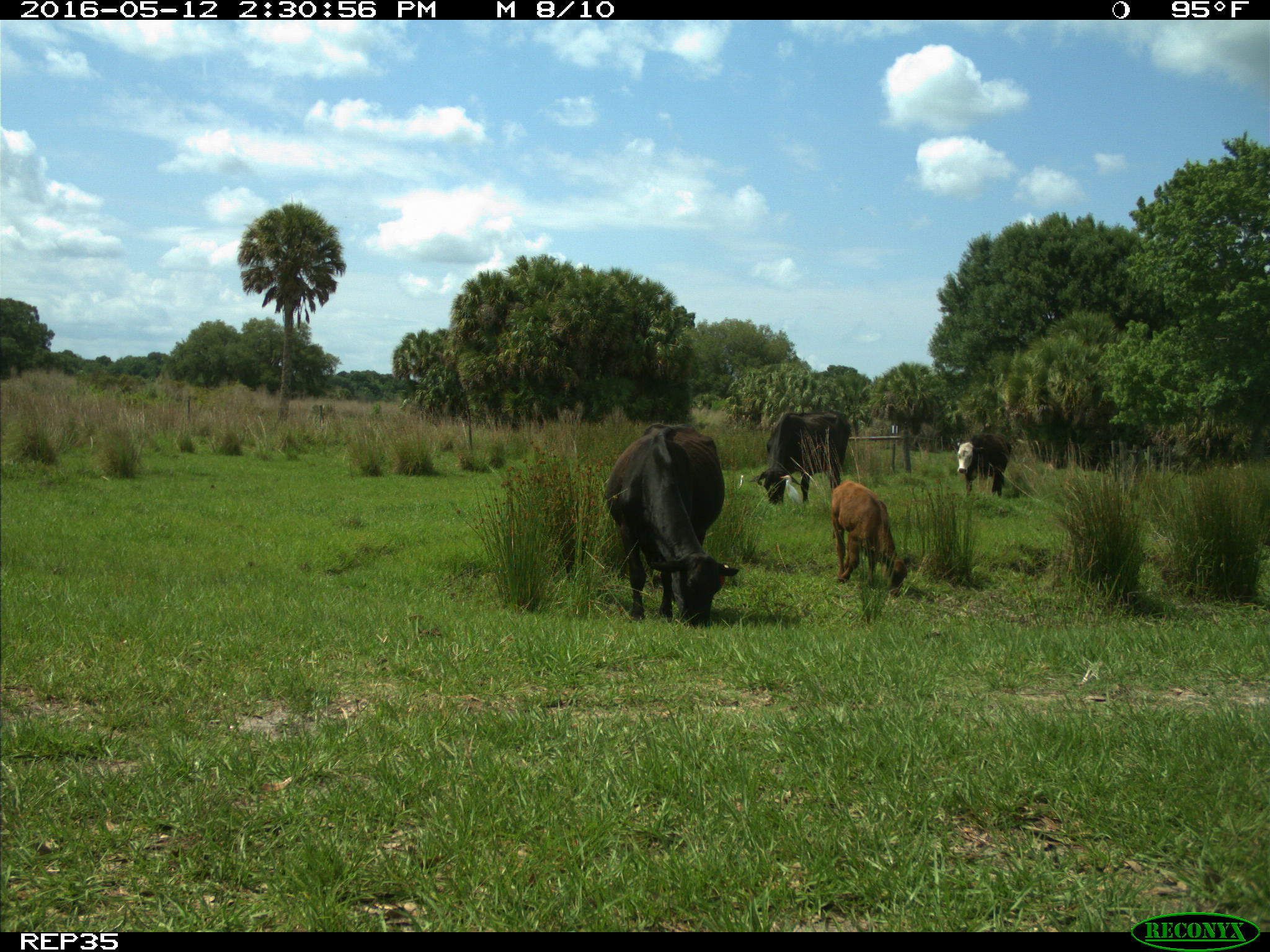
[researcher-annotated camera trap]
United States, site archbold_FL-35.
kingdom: Animalia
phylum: Chordata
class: Mammalia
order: Artiodactyla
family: Bovidae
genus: Bos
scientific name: Bos taurus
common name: domestic cow